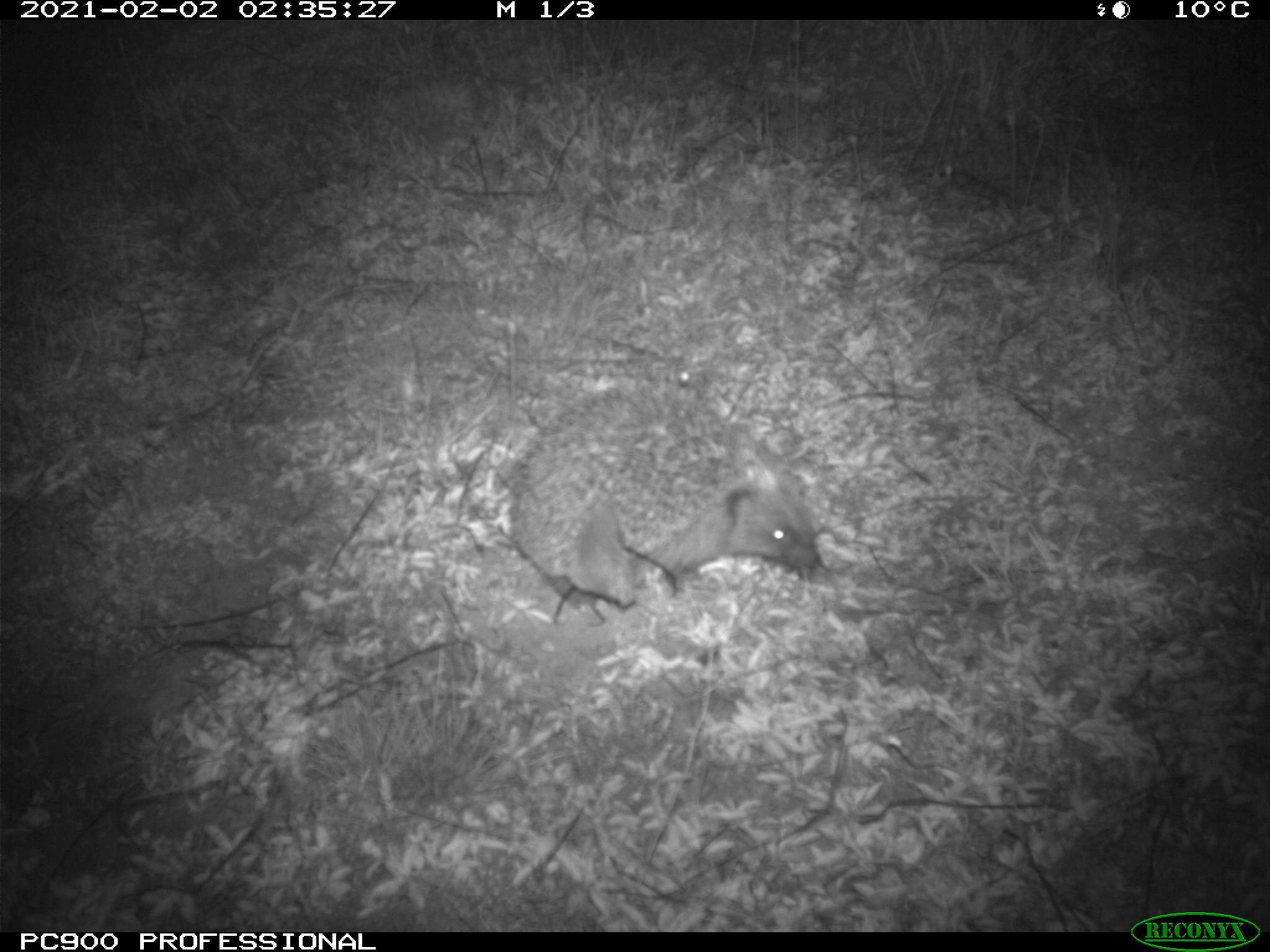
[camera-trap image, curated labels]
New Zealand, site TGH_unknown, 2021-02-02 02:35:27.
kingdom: Animalia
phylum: Chordata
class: Mammalia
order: Eulipotyphla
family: Erinaceidae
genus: Erinaceus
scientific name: Erinaceus europaeus europaeus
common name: european hedgehog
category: hedgehog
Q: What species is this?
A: Hedgehog (european hedgehog) (Erinaceus europaeus europaeus).